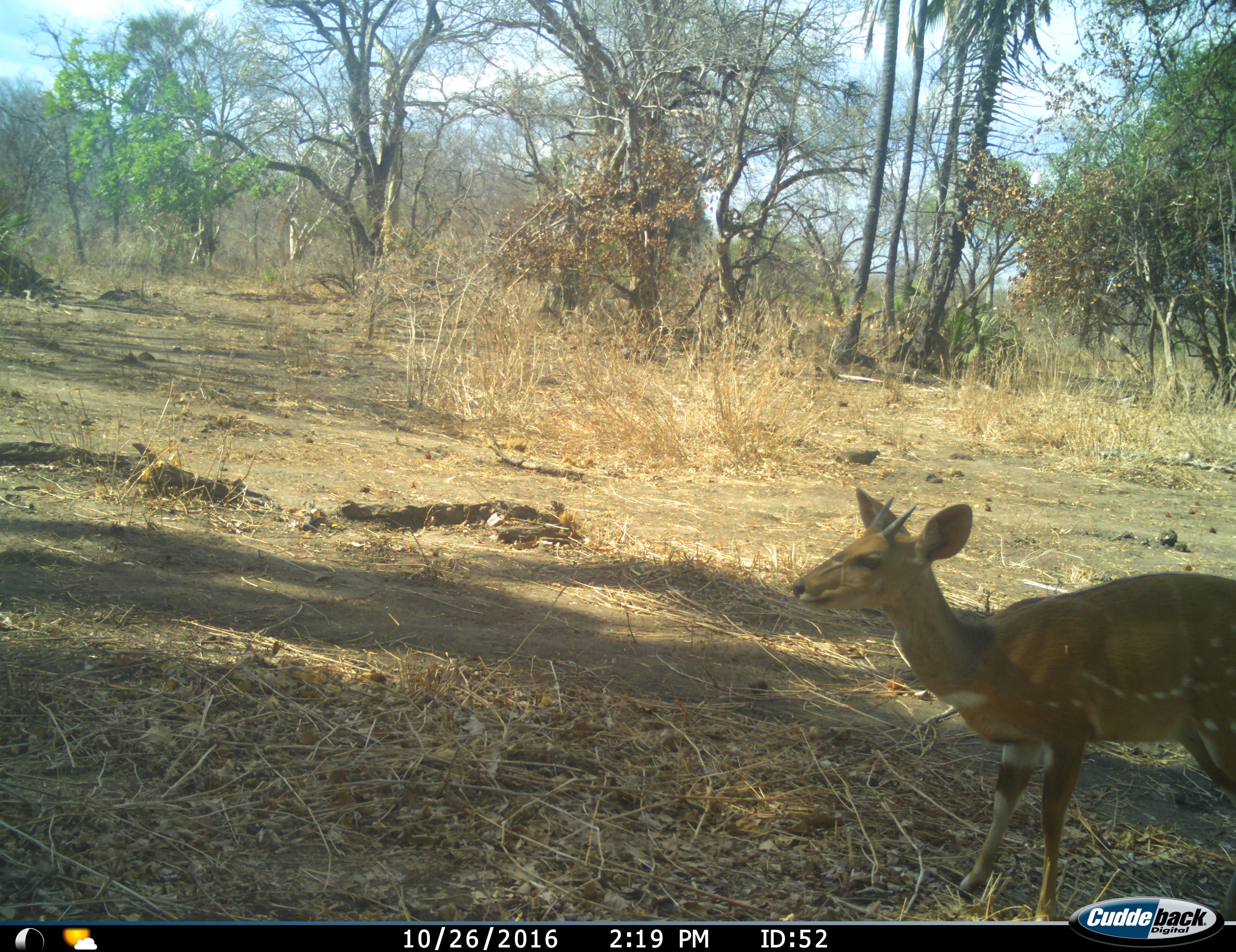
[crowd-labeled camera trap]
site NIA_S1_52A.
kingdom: Animalia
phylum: Chordata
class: Mammalia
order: Artiodactyla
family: Bovidae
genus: Tragelaphus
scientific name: Tragelaphus scriptus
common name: bushbuck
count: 1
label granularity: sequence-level